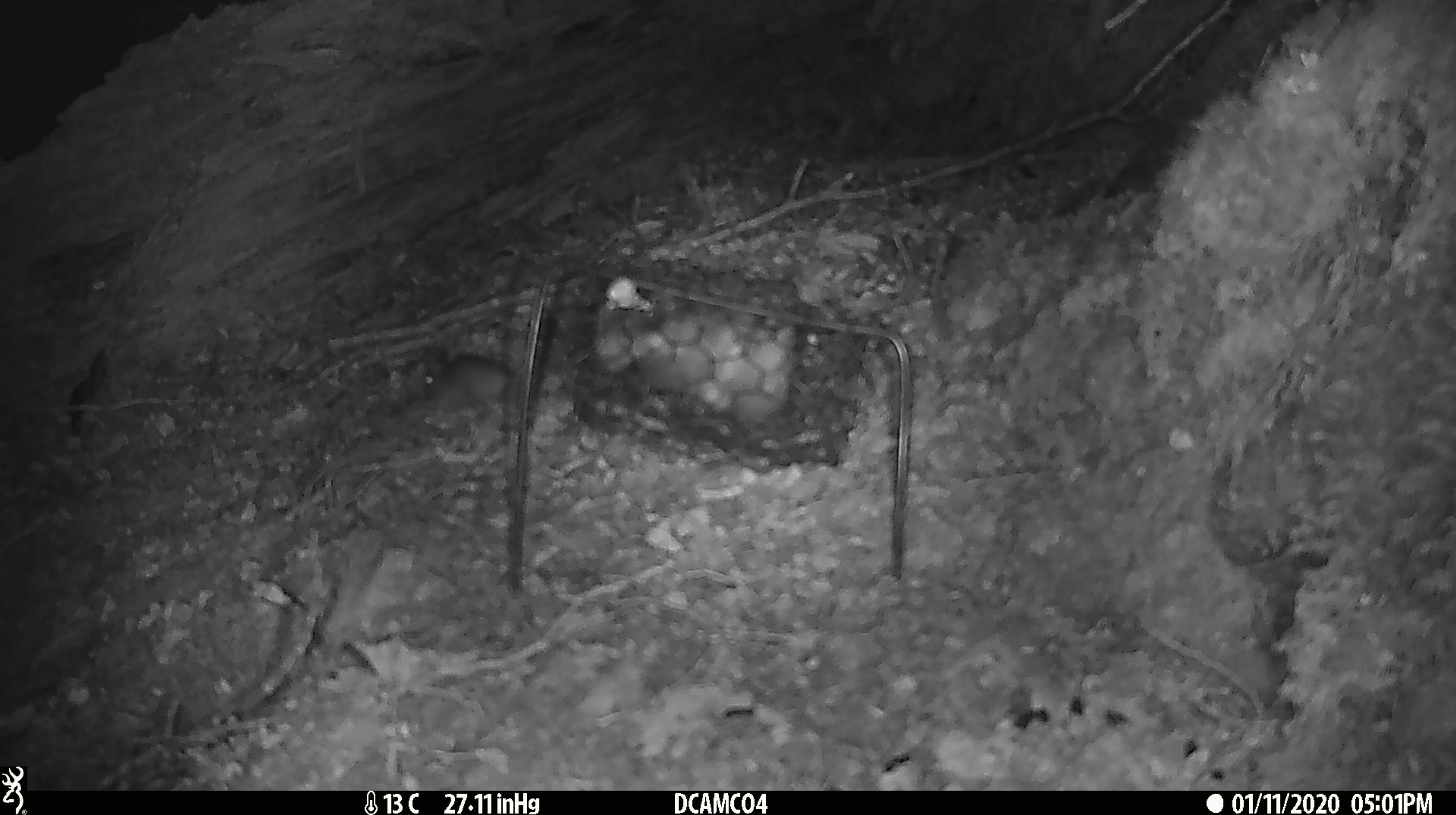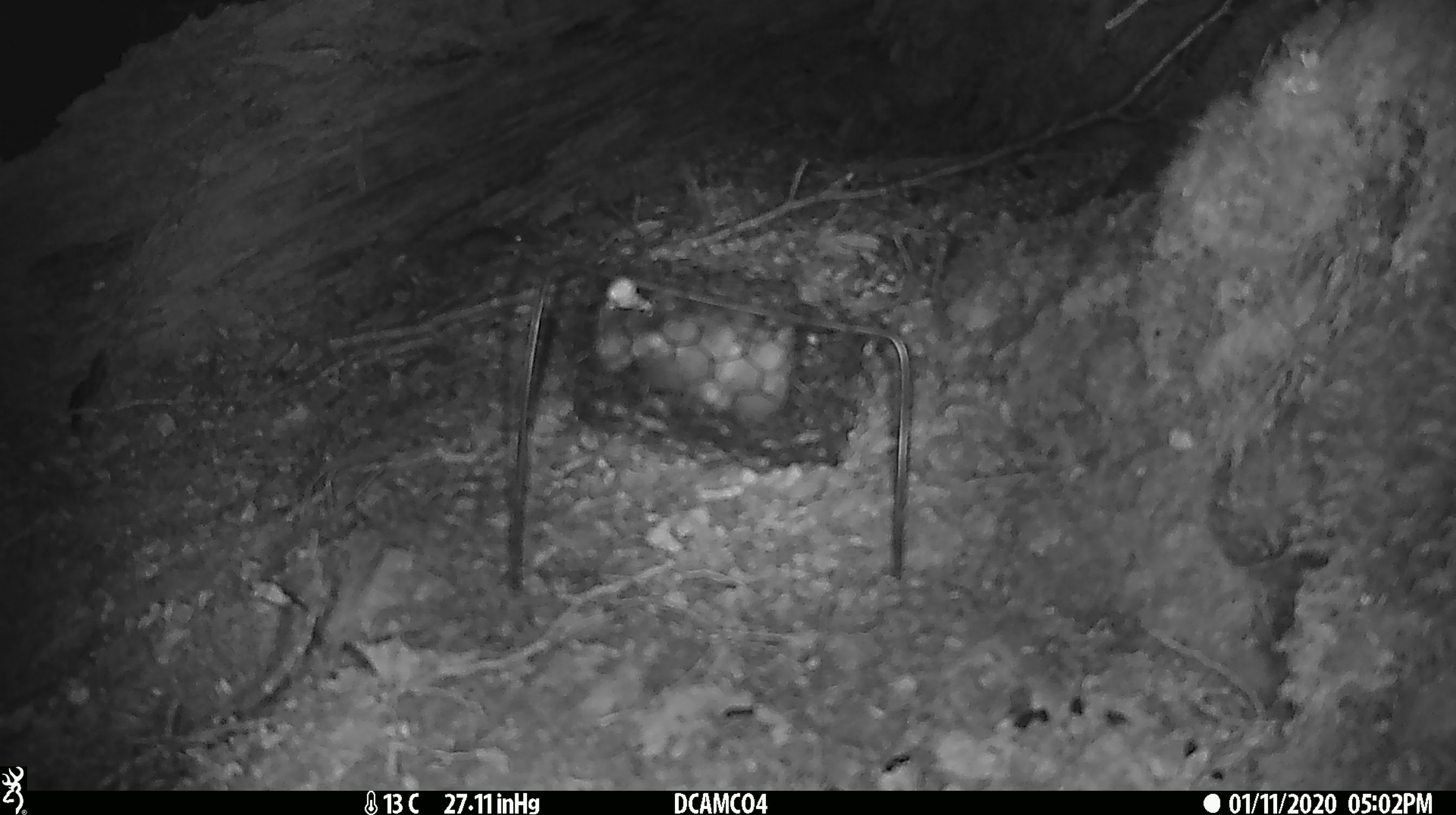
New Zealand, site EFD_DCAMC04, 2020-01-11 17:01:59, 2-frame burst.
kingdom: Animalia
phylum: Chordata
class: Mammalia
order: Rodentia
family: Muridae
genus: Mus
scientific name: Mus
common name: mouse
Mouse (Mus).